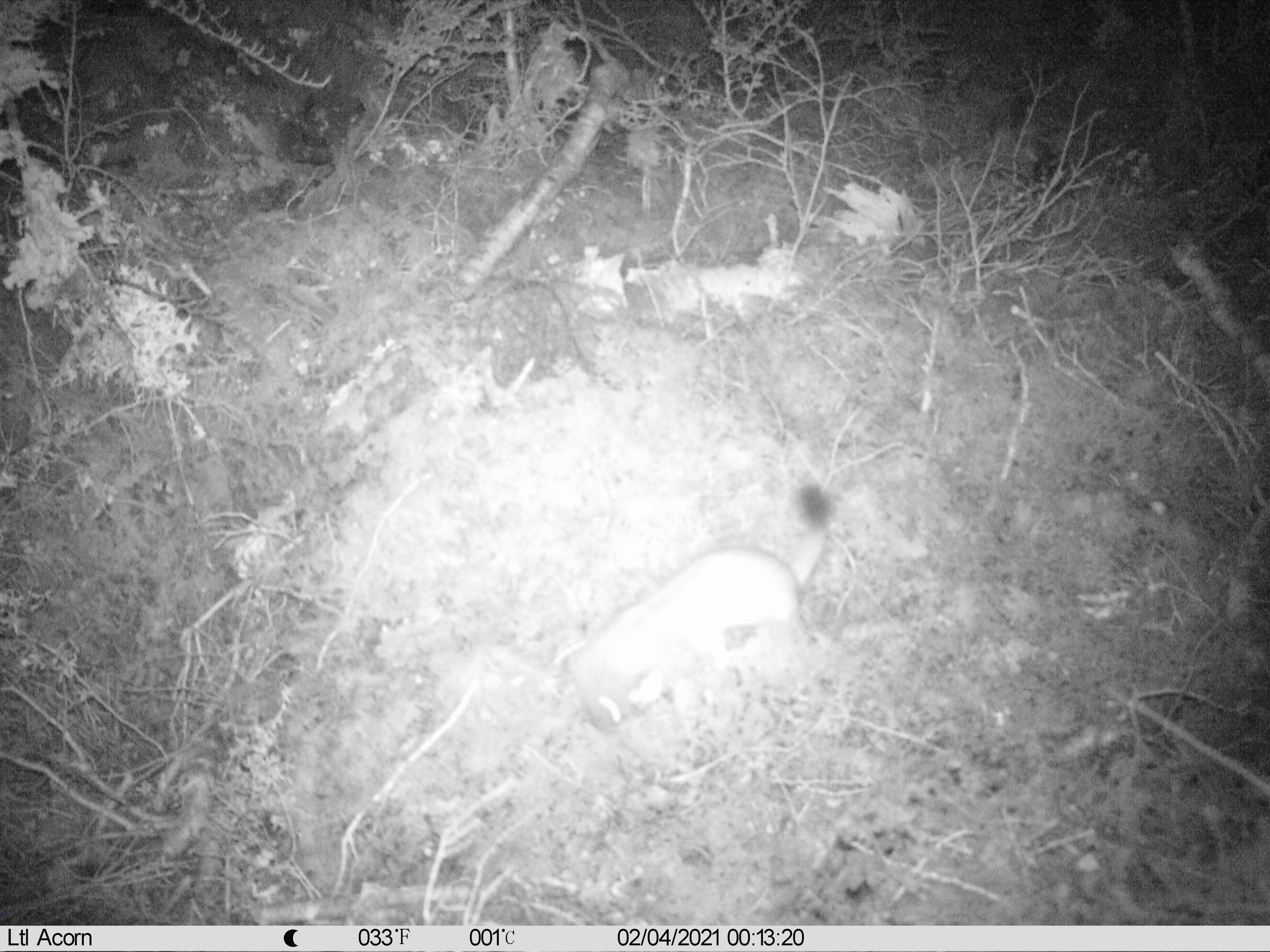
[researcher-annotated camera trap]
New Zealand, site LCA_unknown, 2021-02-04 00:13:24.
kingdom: Animalia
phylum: Chordata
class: Mammalia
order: Carnivora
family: Mustelidae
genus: Mustela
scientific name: Mustela erminea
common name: stoat